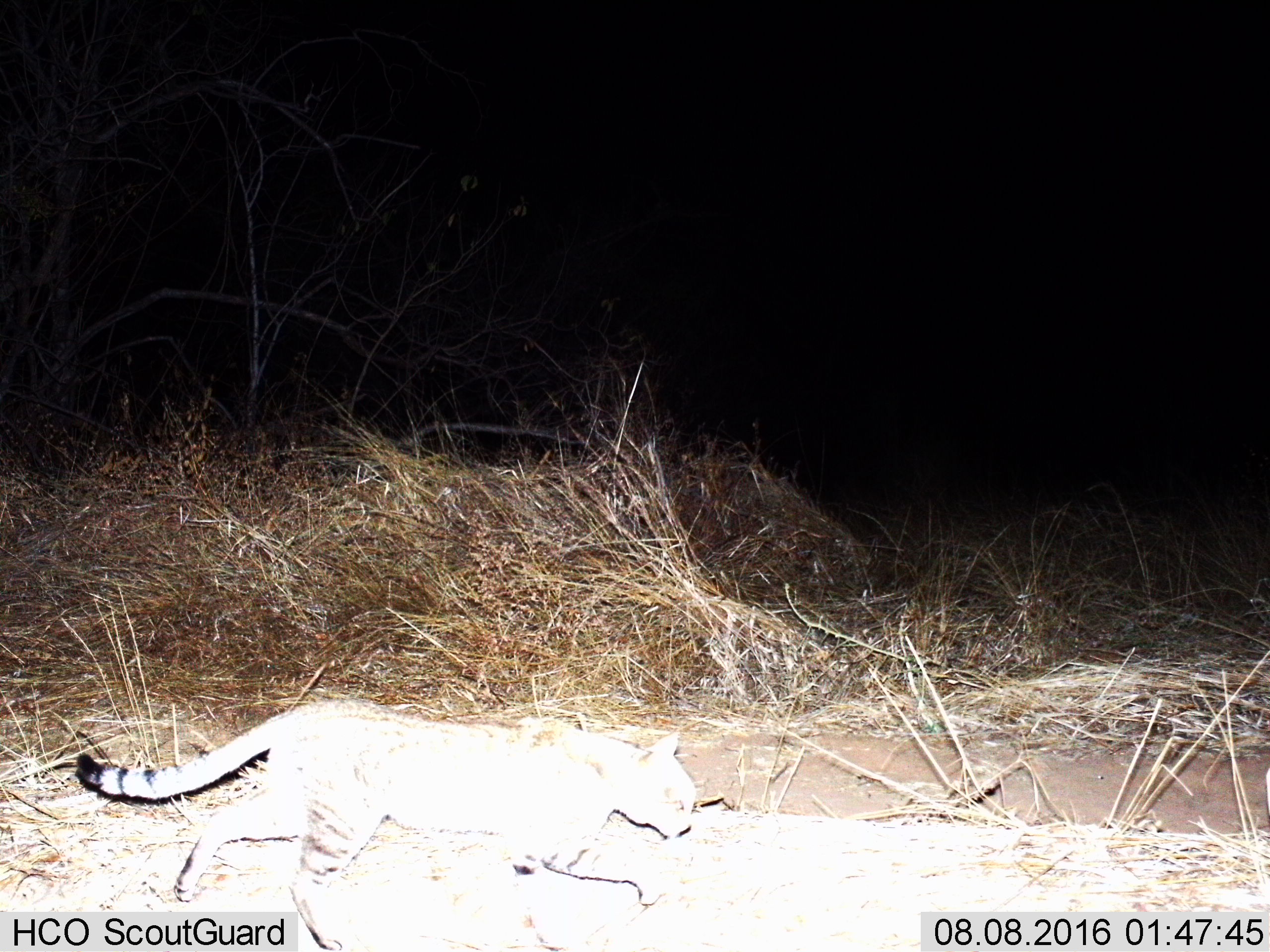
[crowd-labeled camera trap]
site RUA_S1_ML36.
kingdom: Animalia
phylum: Chordata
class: Mammalia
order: Carnivora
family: Felidae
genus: Felis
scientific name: Felis lybica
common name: african wild cat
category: africanwildcat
Africanwildcat (african wild cat) (Felis lybica), count 1. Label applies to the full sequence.